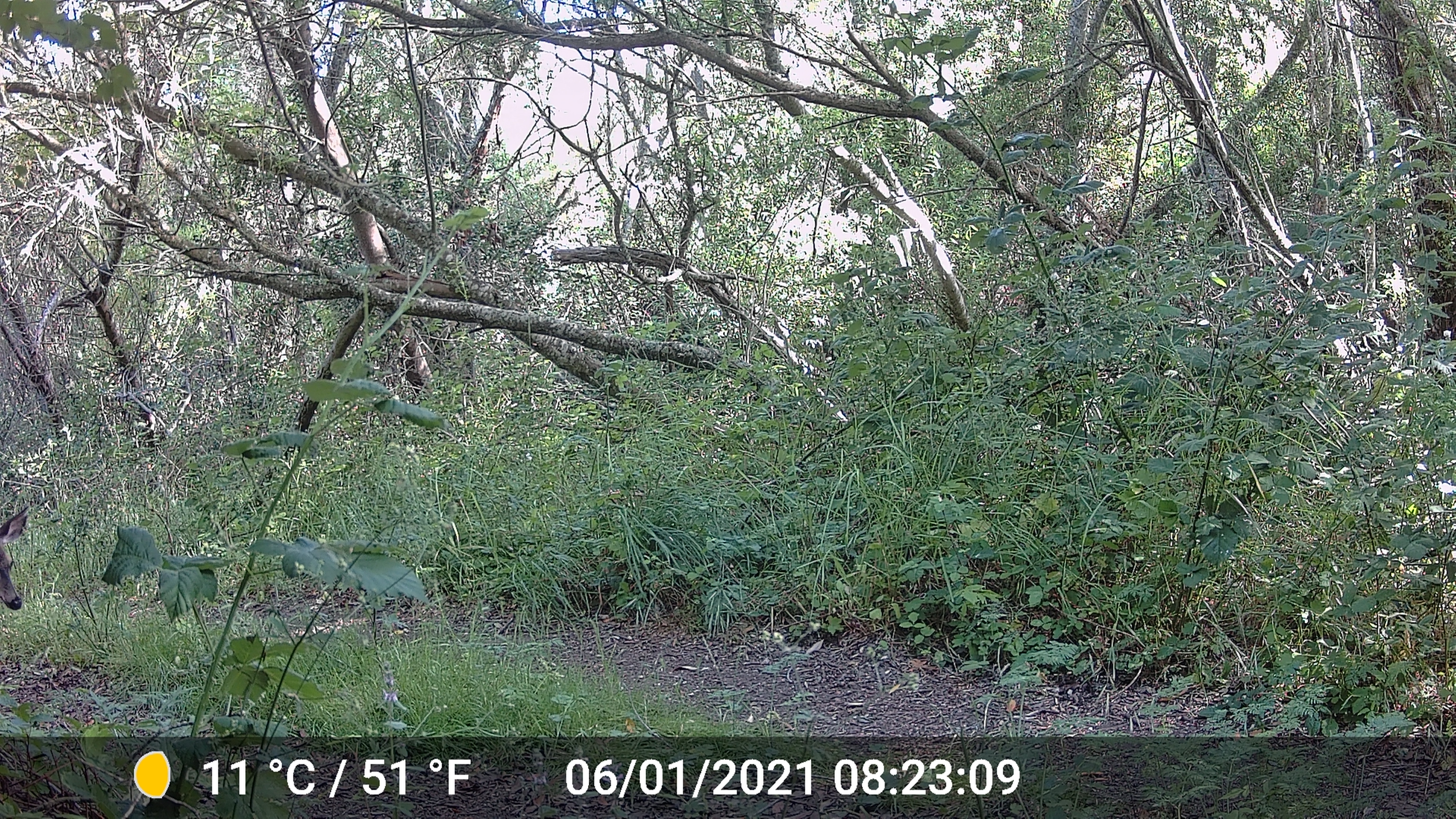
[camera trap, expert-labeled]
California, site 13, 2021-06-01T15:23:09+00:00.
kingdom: Animalia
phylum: Chordata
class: Mammalia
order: Artiodactyla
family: Cervidae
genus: Odocoileus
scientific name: Odocoileus hemionus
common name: mule deer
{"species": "mule deer (Odocoileus hemionus)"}